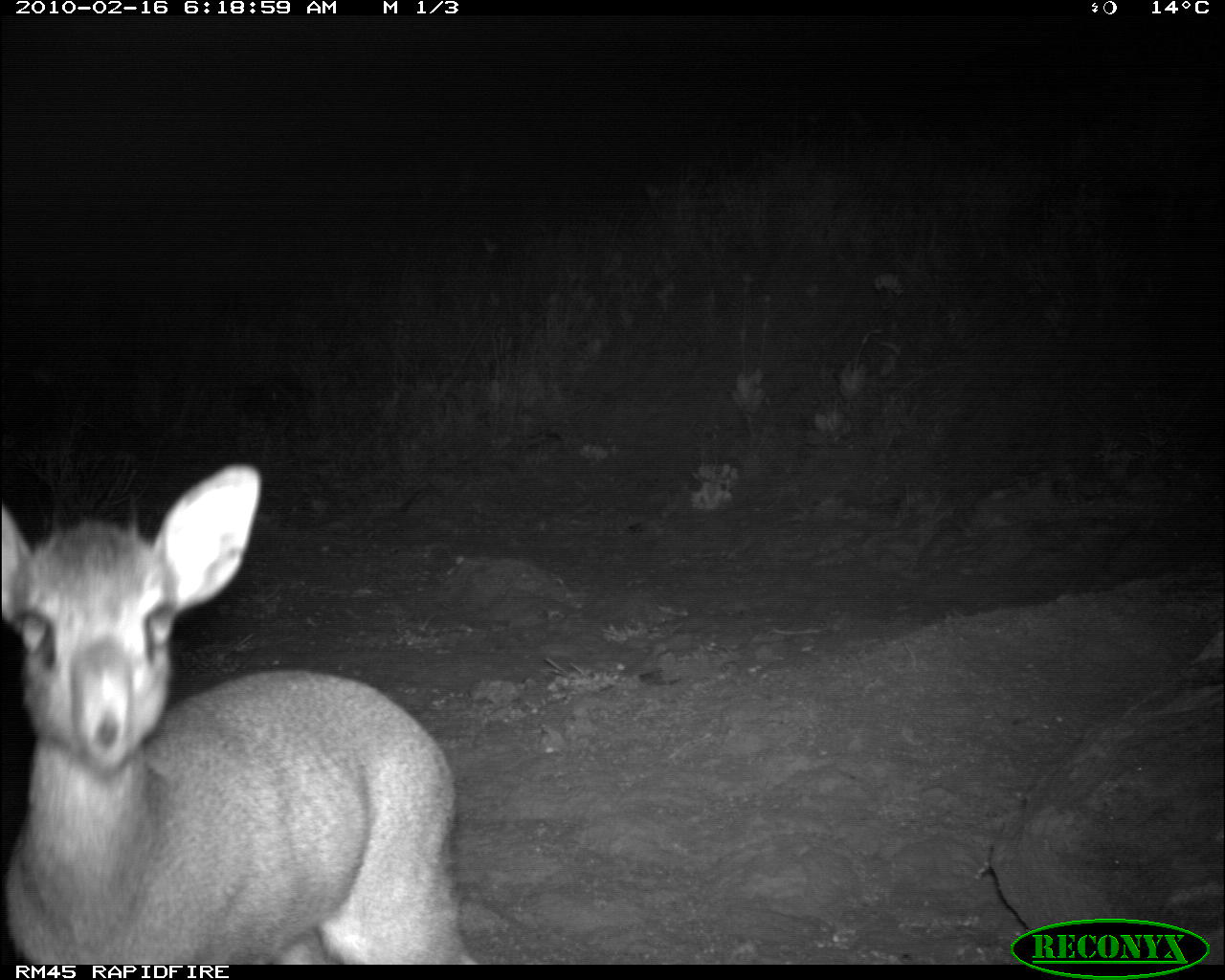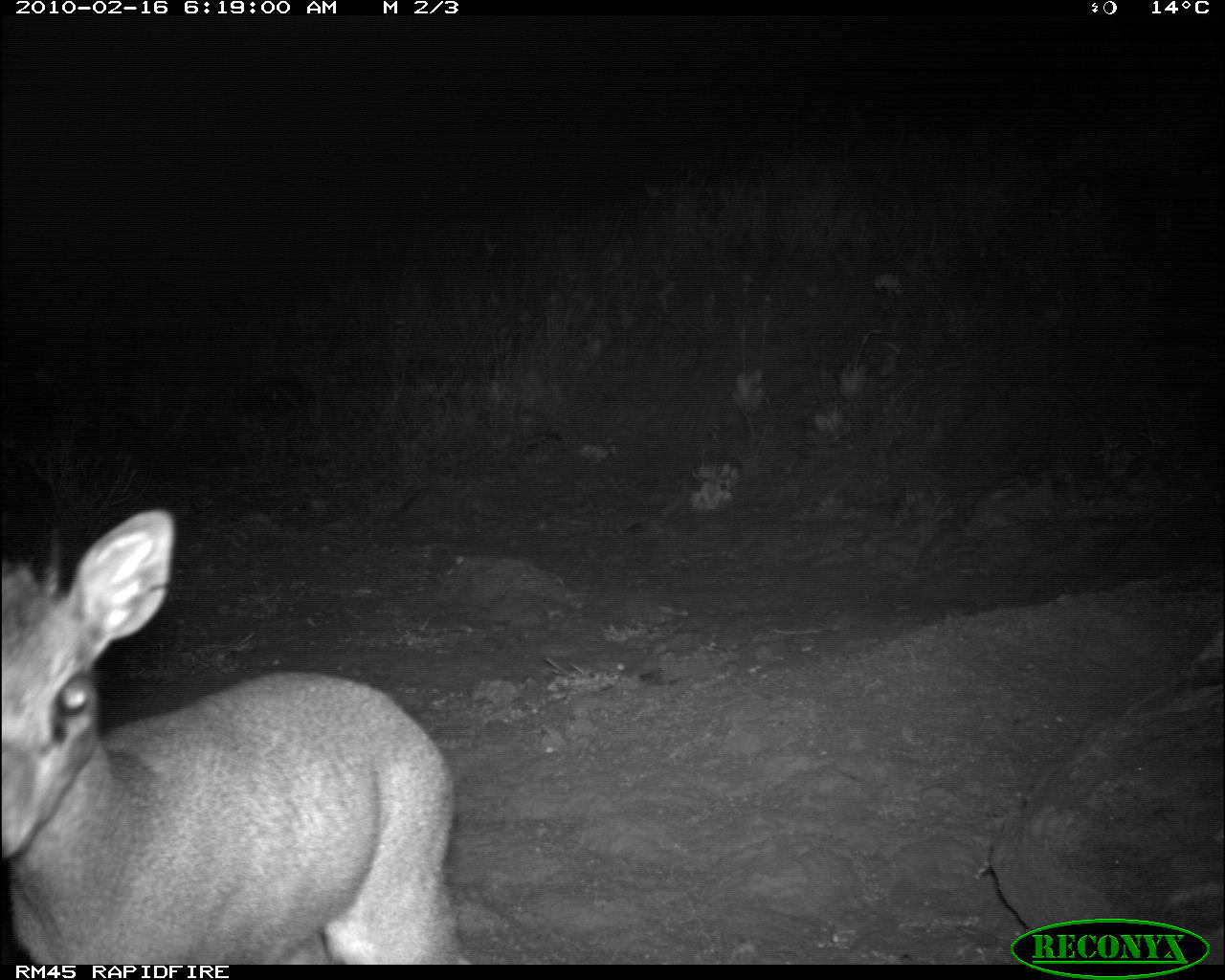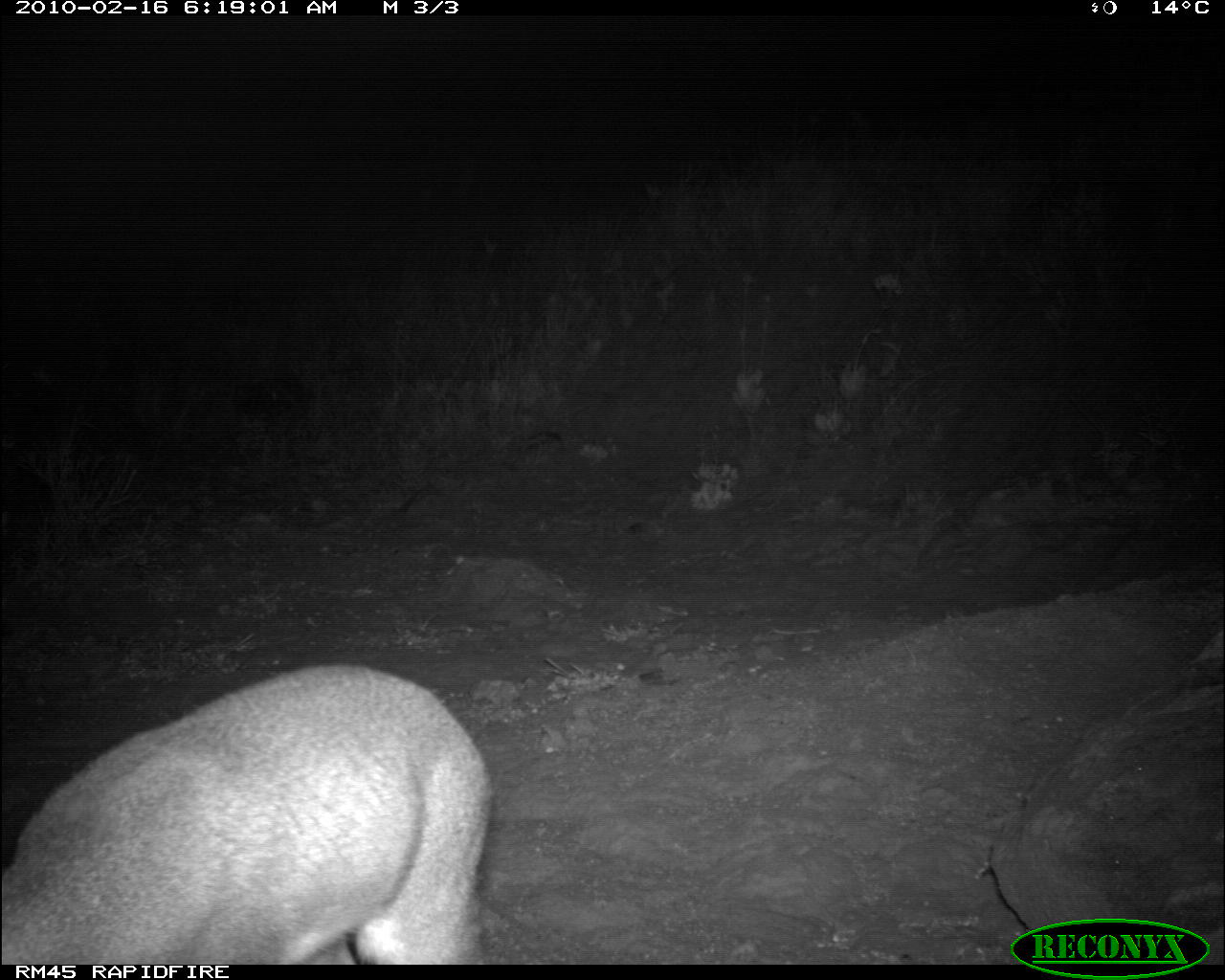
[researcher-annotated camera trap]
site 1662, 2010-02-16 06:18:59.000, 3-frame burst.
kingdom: Animalia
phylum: Chordata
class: Mammalia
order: Artiodactyla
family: Bovidae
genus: Madoqua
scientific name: Madoqua guentheri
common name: günther's dik-dik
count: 1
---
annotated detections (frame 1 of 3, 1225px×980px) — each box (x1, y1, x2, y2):
madoqua guentheri: (0, 461, 475, 964)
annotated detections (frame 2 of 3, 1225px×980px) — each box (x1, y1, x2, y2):
madoqua guentheri: (0, 505, 476, 964)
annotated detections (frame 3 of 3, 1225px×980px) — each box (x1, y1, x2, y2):
madoqua guentheri: (0, 664, 489, 964)